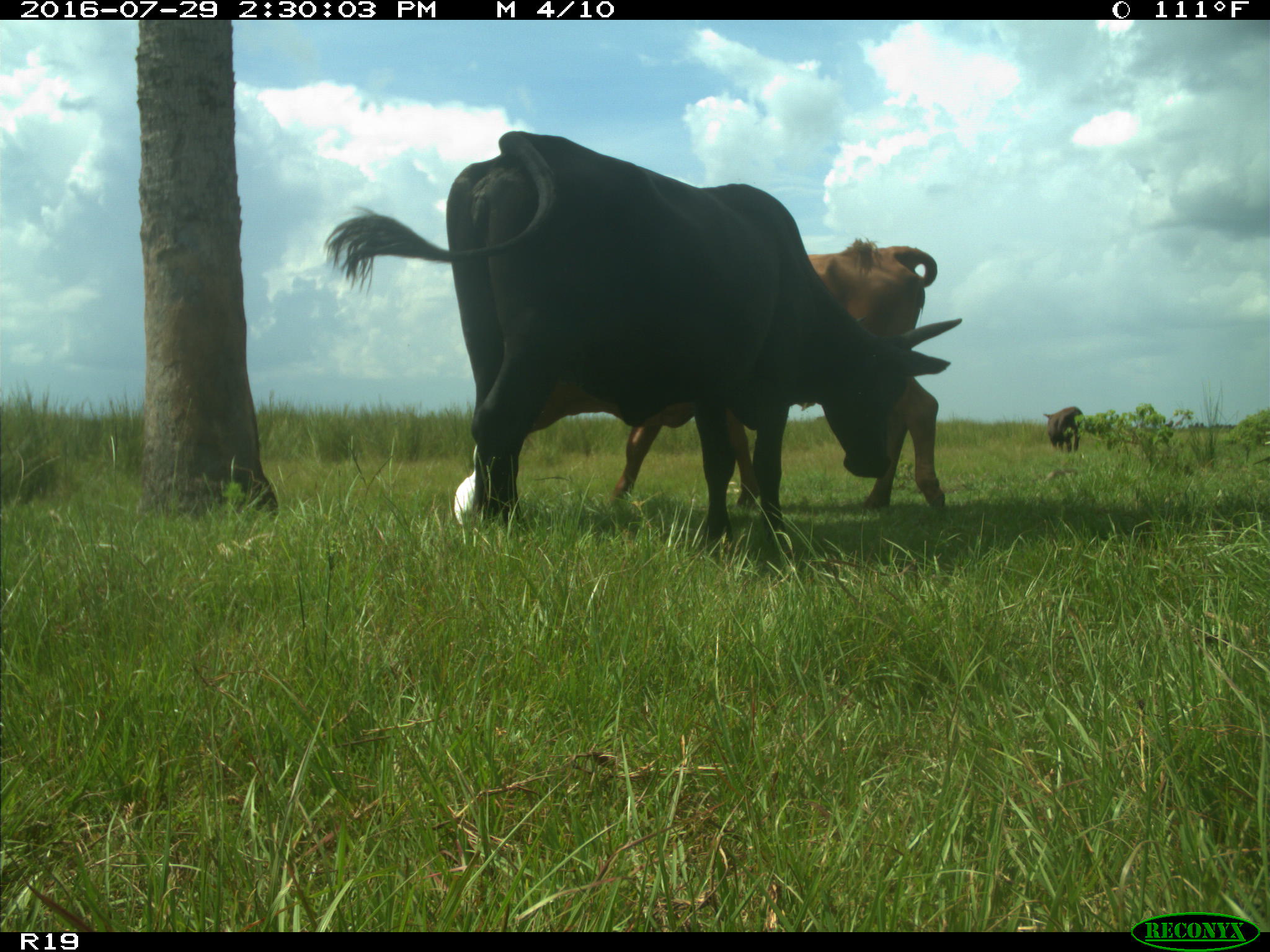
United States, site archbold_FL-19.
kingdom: Animalia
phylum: Chordata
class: Mammalia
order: Artiodactyla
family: Bovidae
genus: Bos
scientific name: Bos taurus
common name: domestic cow